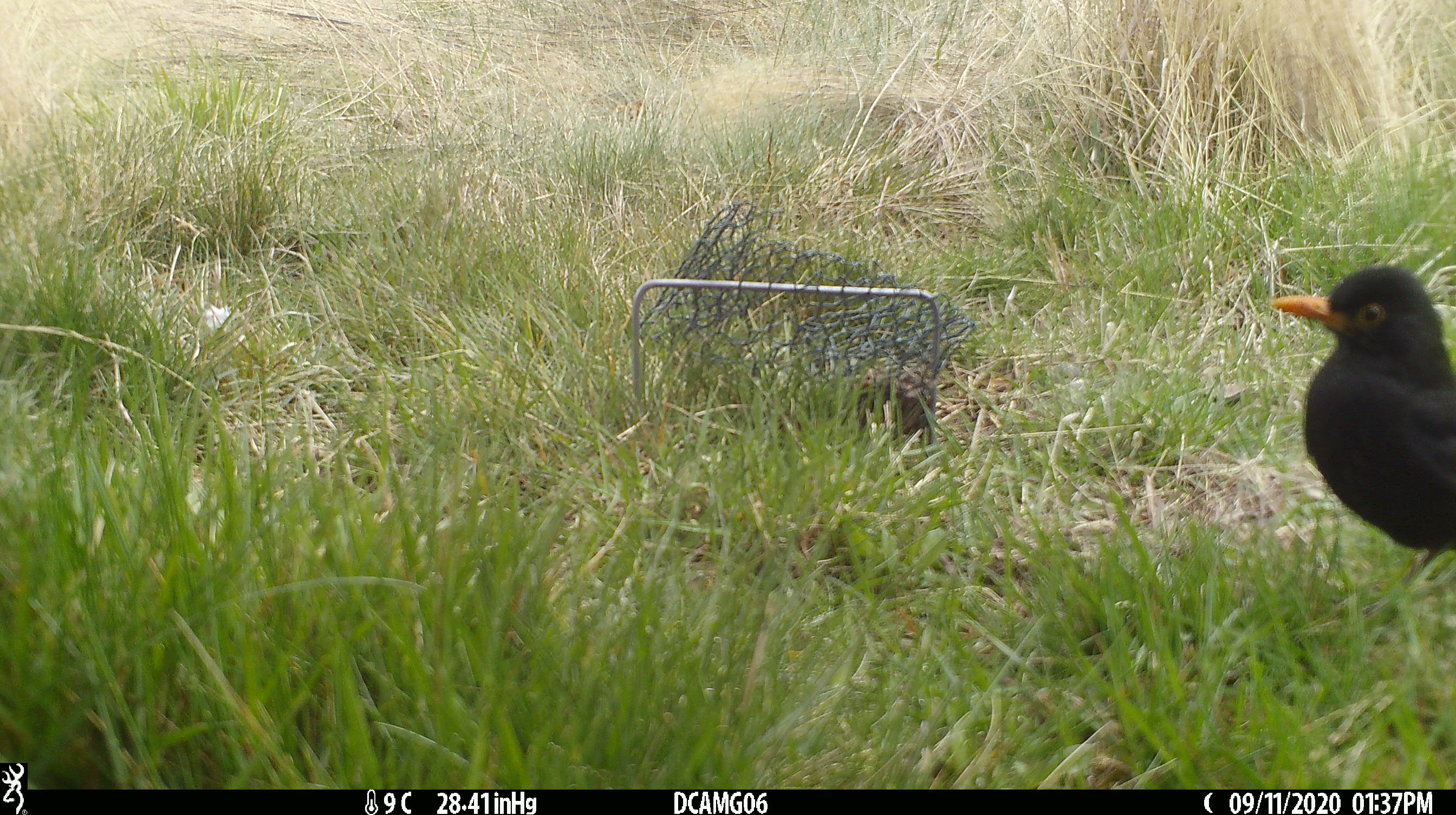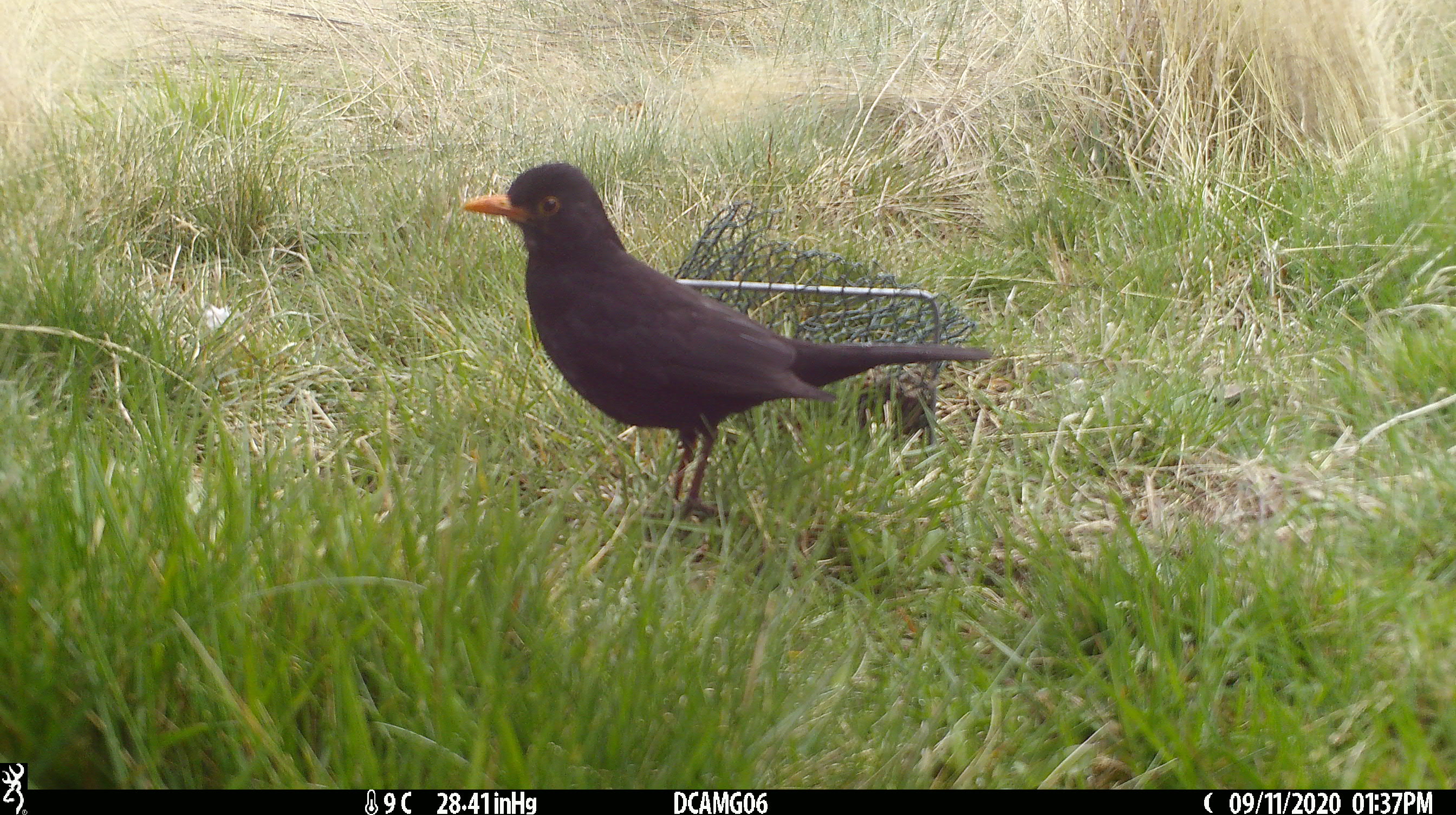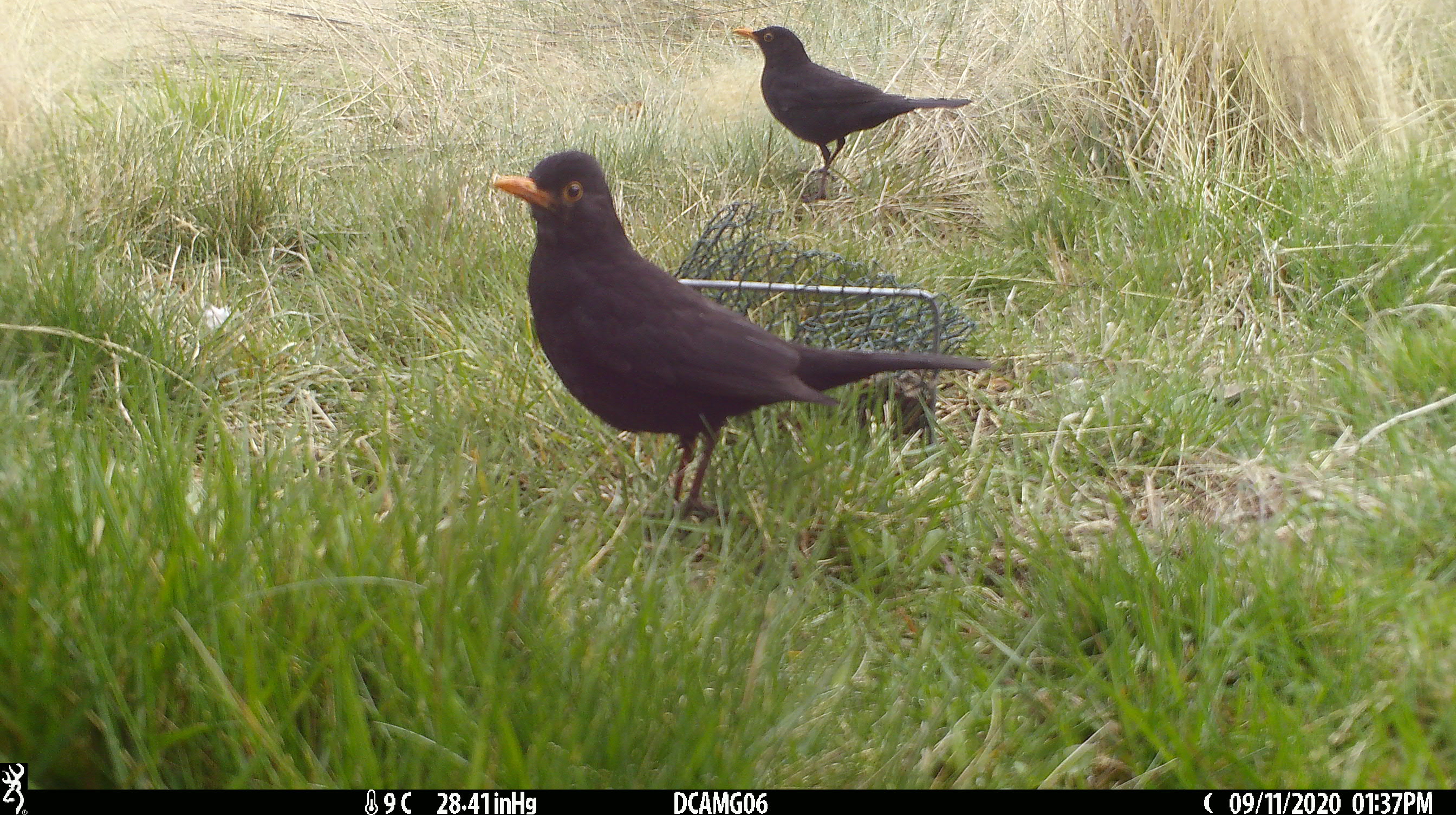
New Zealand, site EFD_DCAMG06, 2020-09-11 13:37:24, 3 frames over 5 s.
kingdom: Animalia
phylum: Chordata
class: Aves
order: Passeriformes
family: Turdidae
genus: Turdus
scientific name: Turdus merula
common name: eurasian blackbird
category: blackbird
Blackbird (eurasian blackbird) (Turdus merula).